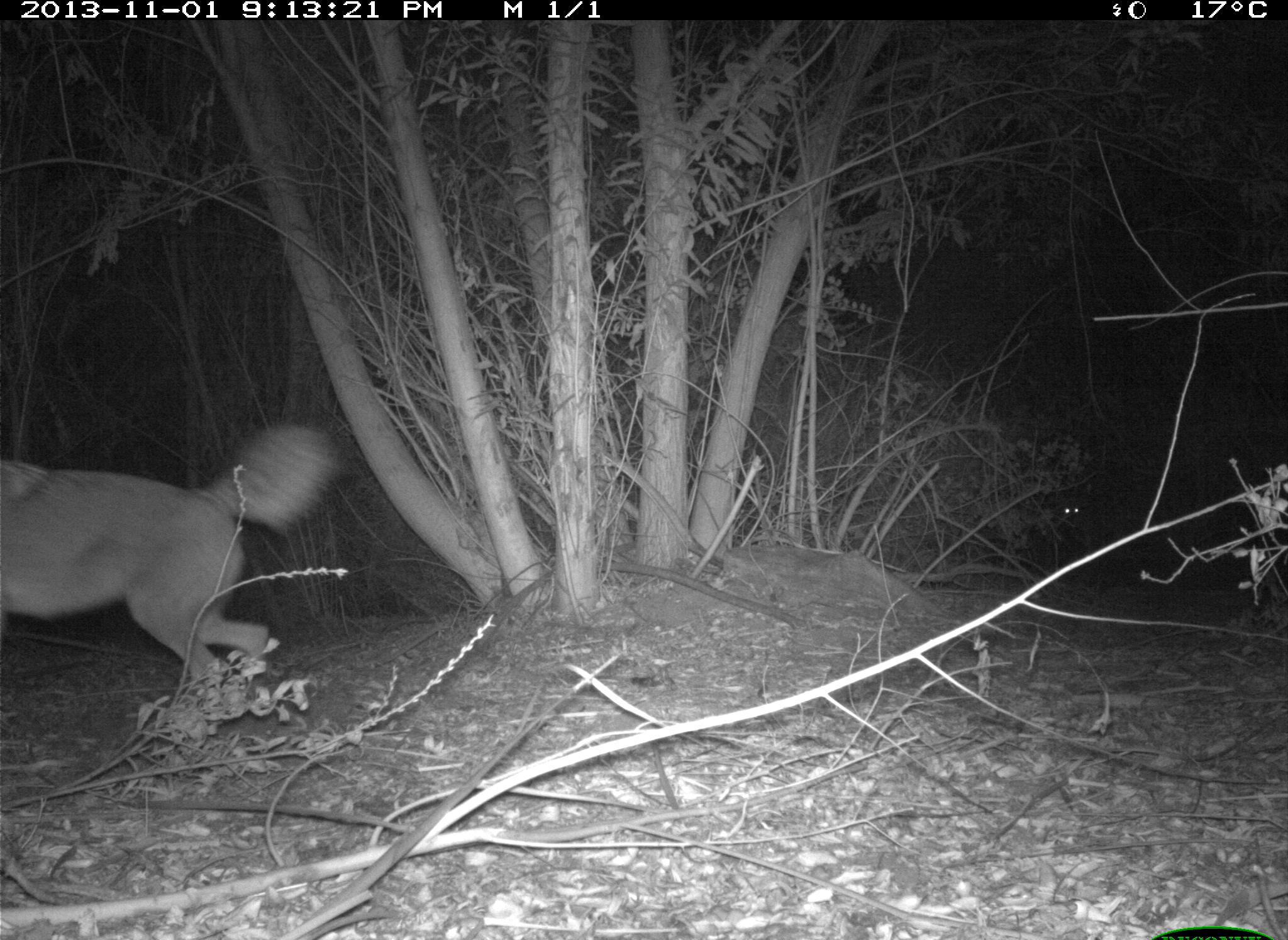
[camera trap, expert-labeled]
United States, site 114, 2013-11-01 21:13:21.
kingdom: Animalia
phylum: Chordata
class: Mammalia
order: Carnivora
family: Canidae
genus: Canis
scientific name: Canis latrans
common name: coyote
Coyote (Canis latrans).